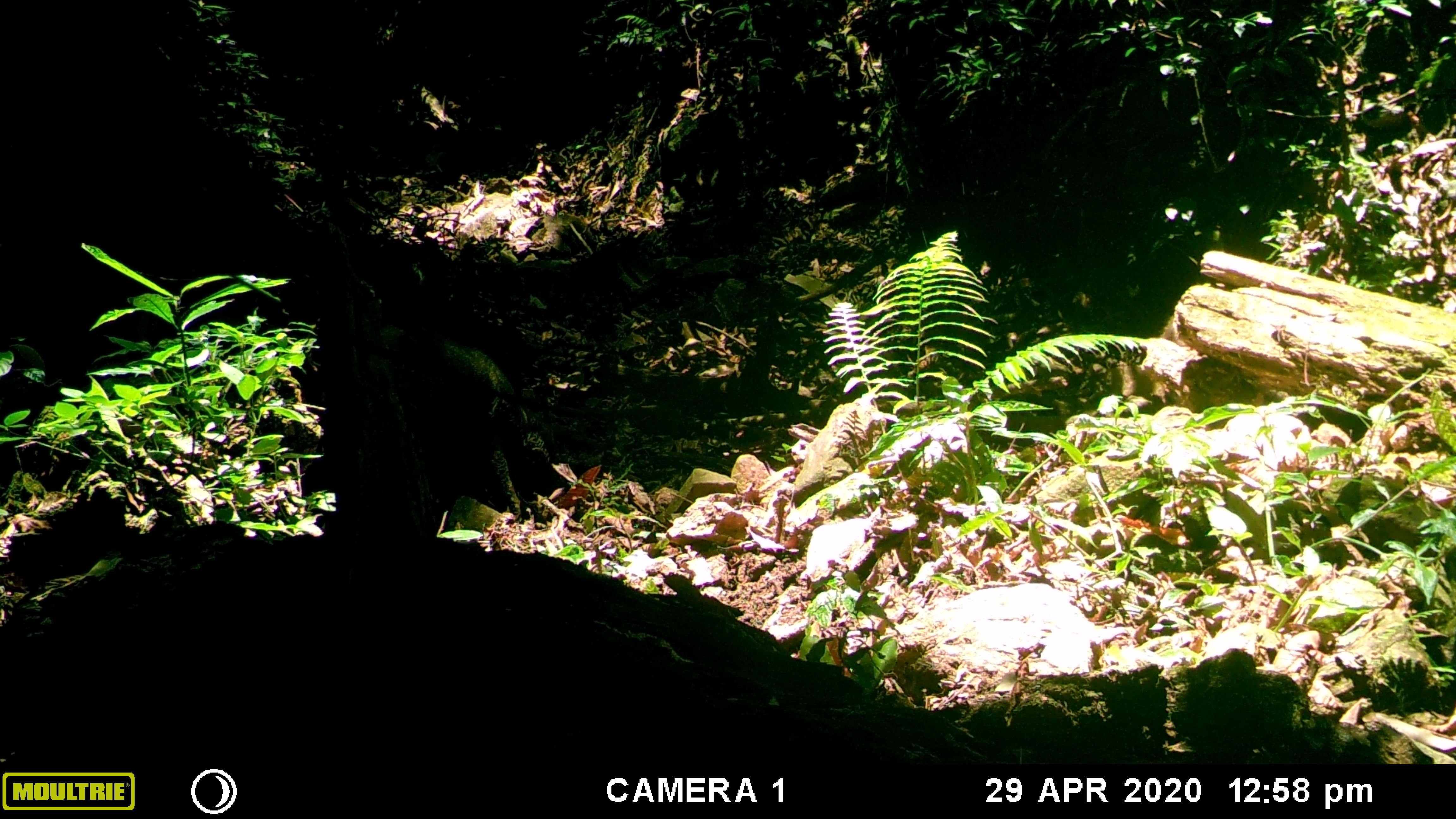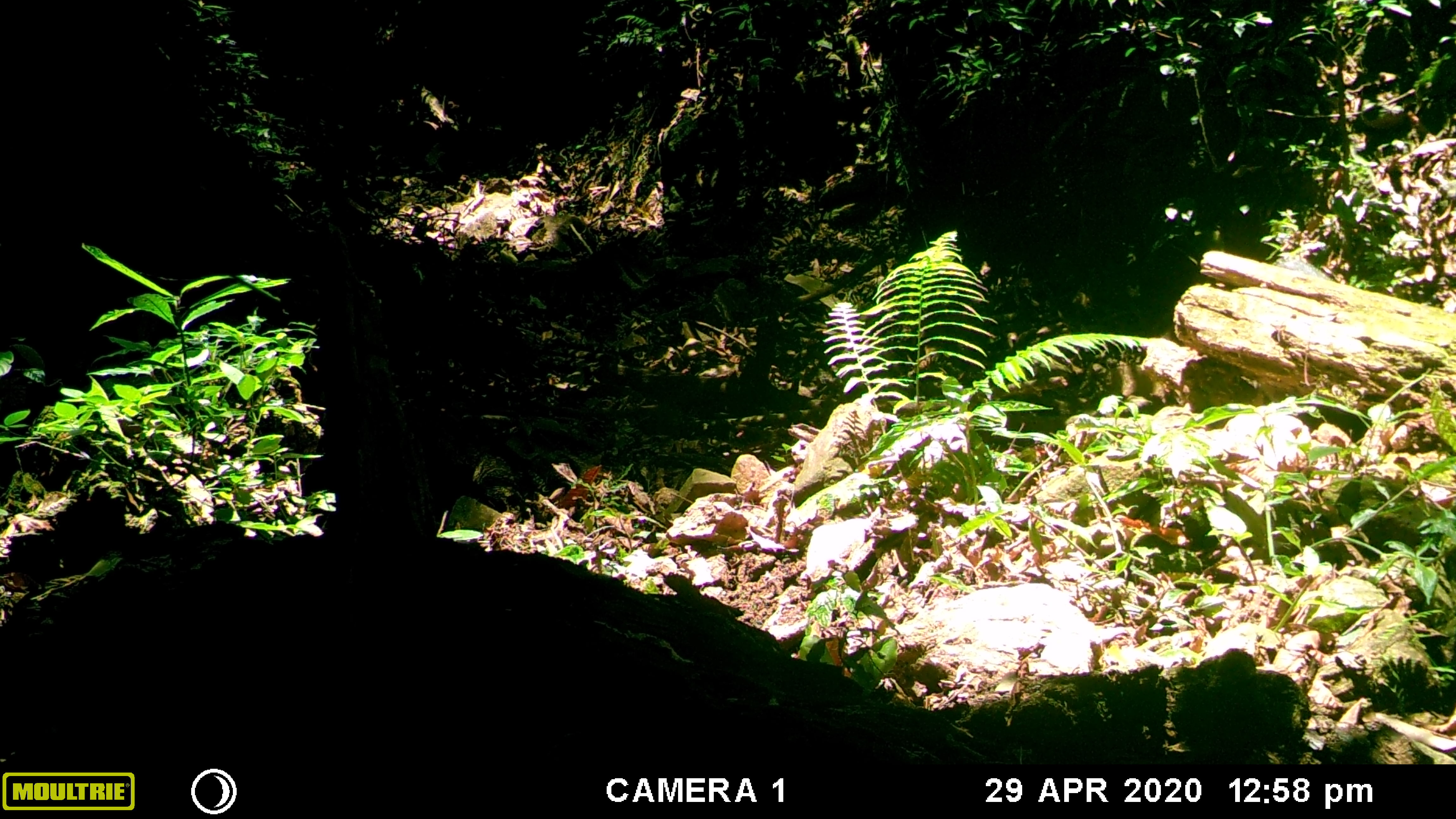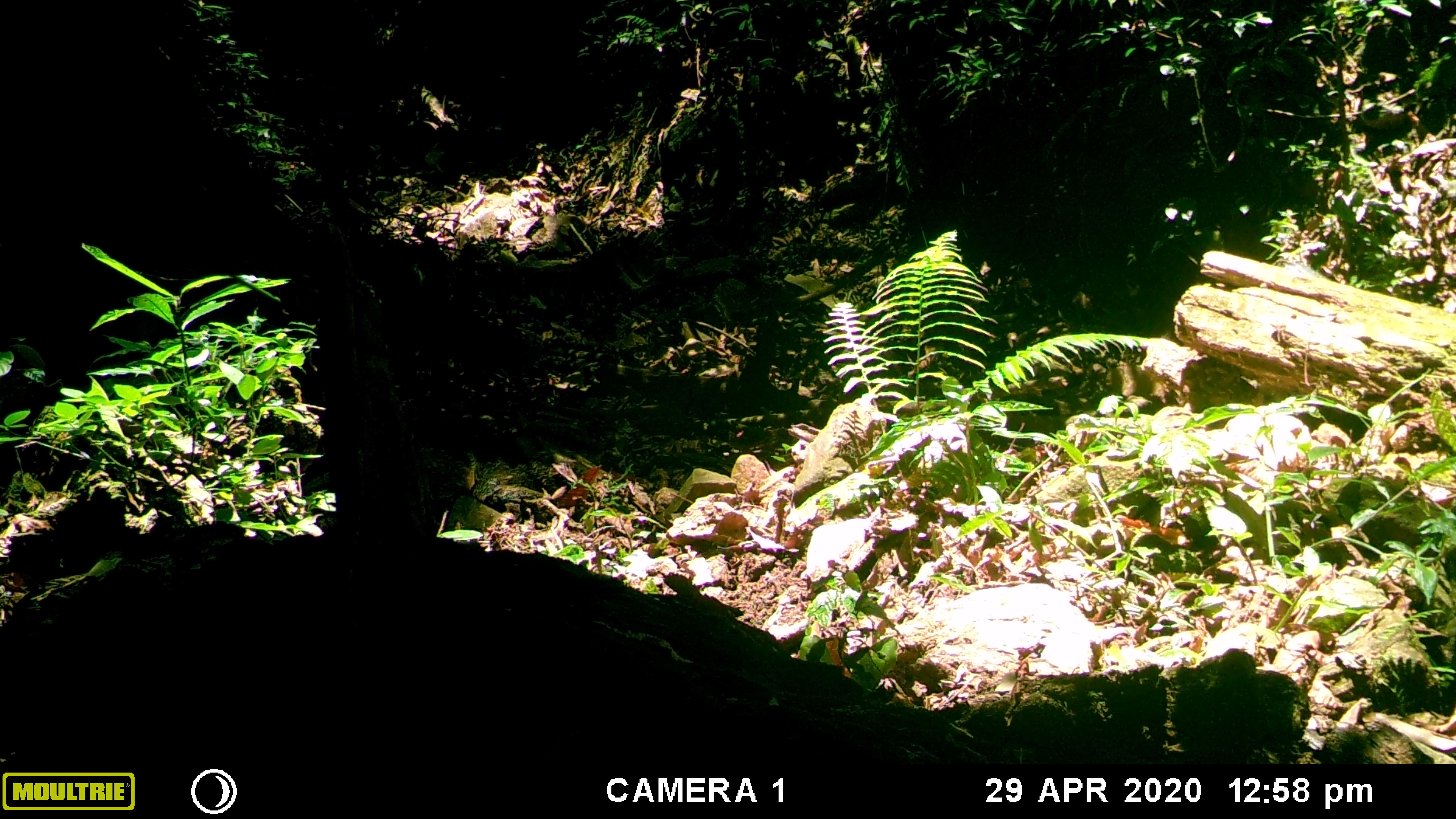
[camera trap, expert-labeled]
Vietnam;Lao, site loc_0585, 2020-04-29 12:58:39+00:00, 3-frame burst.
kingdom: Animalia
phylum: Chordata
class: Mammalia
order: Artiodactyla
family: Suidae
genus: Sus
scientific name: Sus scrofa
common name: eurasian wild pig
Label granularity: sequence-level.